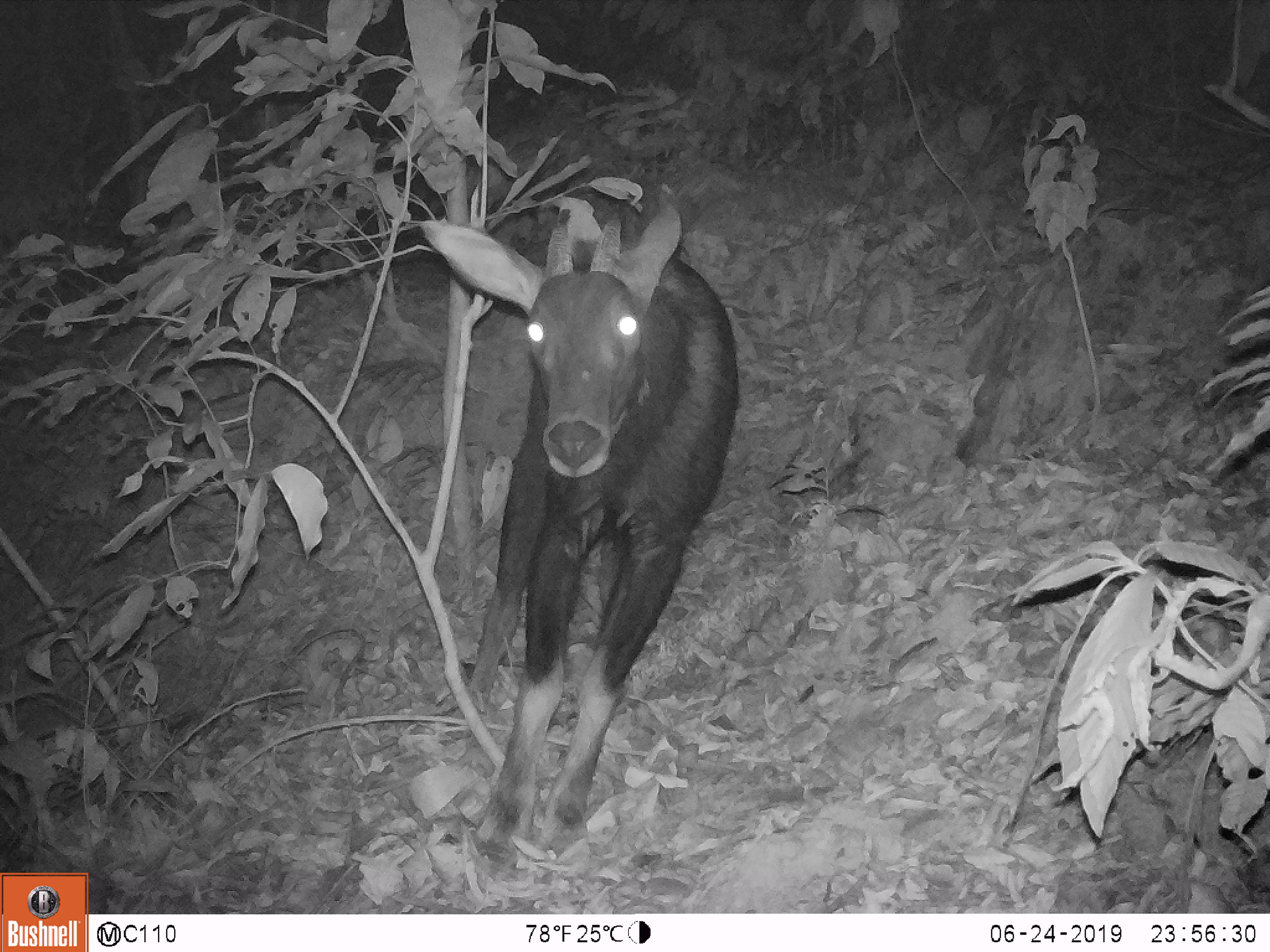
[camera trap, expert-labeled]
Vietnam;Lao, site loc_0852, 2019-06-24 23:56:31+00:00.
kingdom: Animalia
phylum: Chordata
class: Mammalia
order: Artiodactyla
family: Bovidae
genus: Capricornis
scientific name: Capricornis sumatraensis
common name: chinese serow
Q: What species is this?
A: Chinese serow (Capricornis sumatraensis).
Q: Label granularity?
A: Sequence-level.